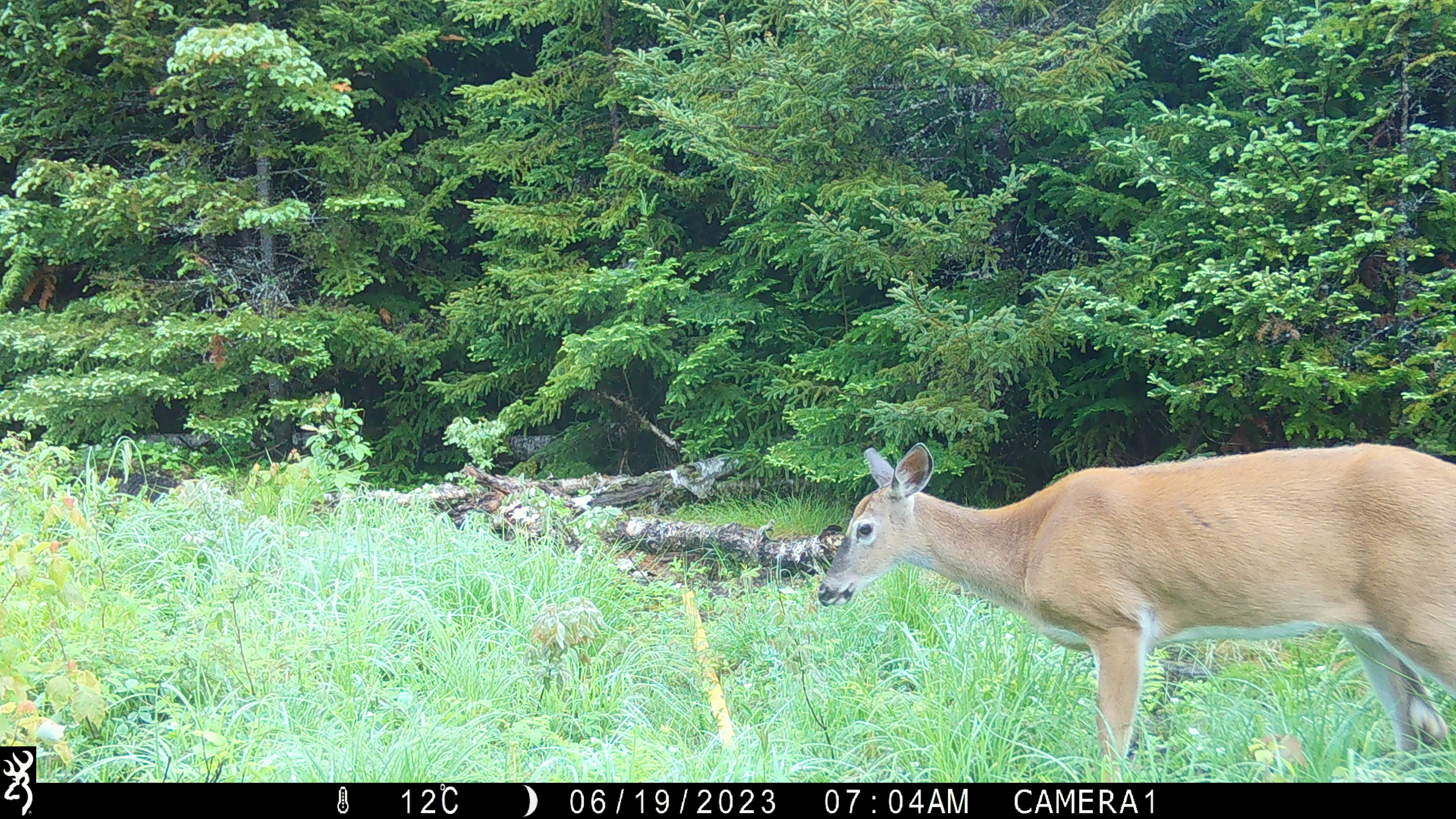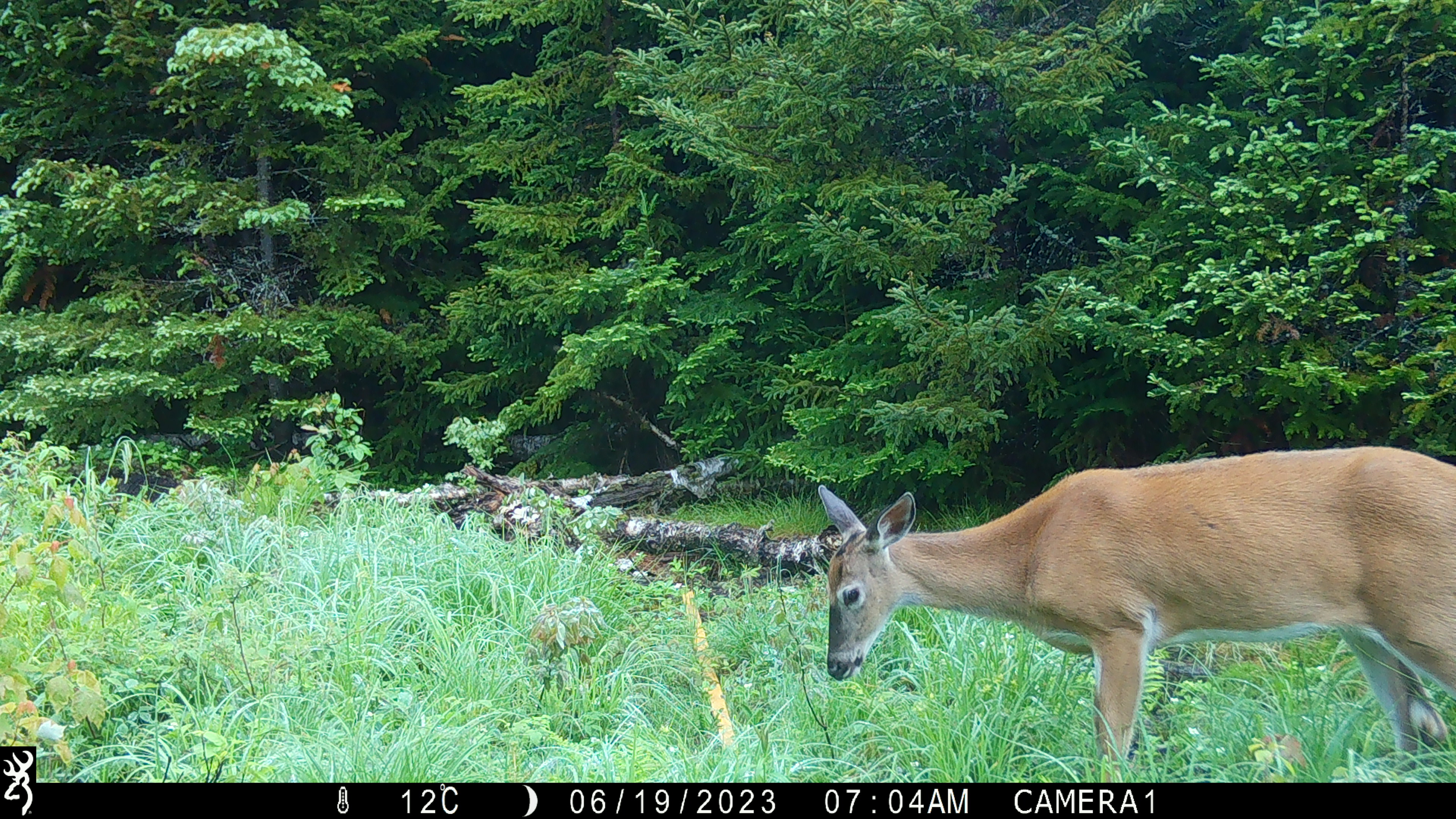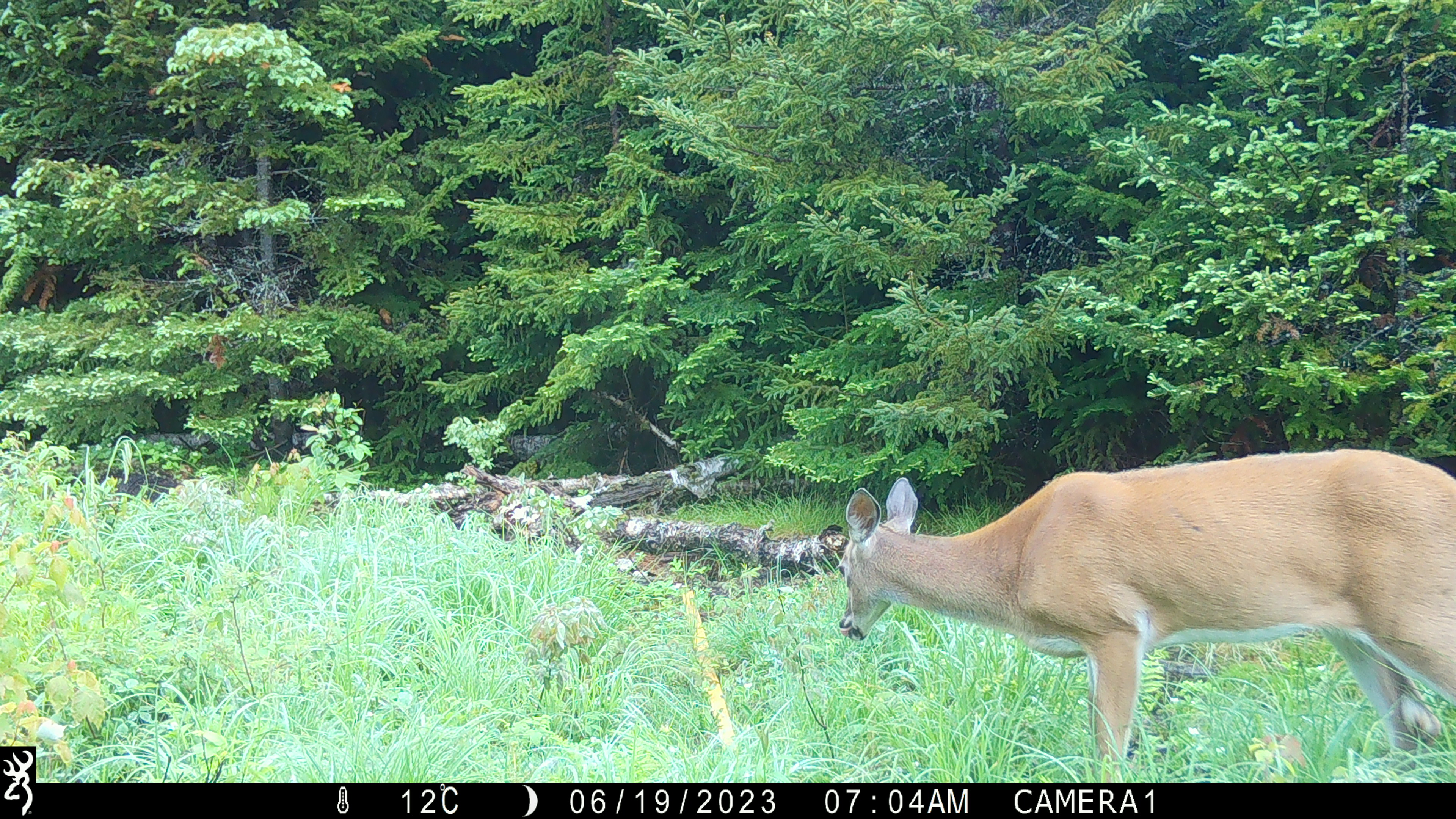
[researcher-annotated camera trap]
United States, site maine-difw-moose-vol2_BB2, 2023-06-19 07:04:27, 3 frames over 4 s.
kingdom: Animalia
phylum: Chordata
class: Mammalia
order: Artiodactyla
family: Cervidae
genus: Odocoileus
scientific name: Odocoileus virginianus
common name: white-tailed deer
White-tailed deer (Odocoileus virginianus).